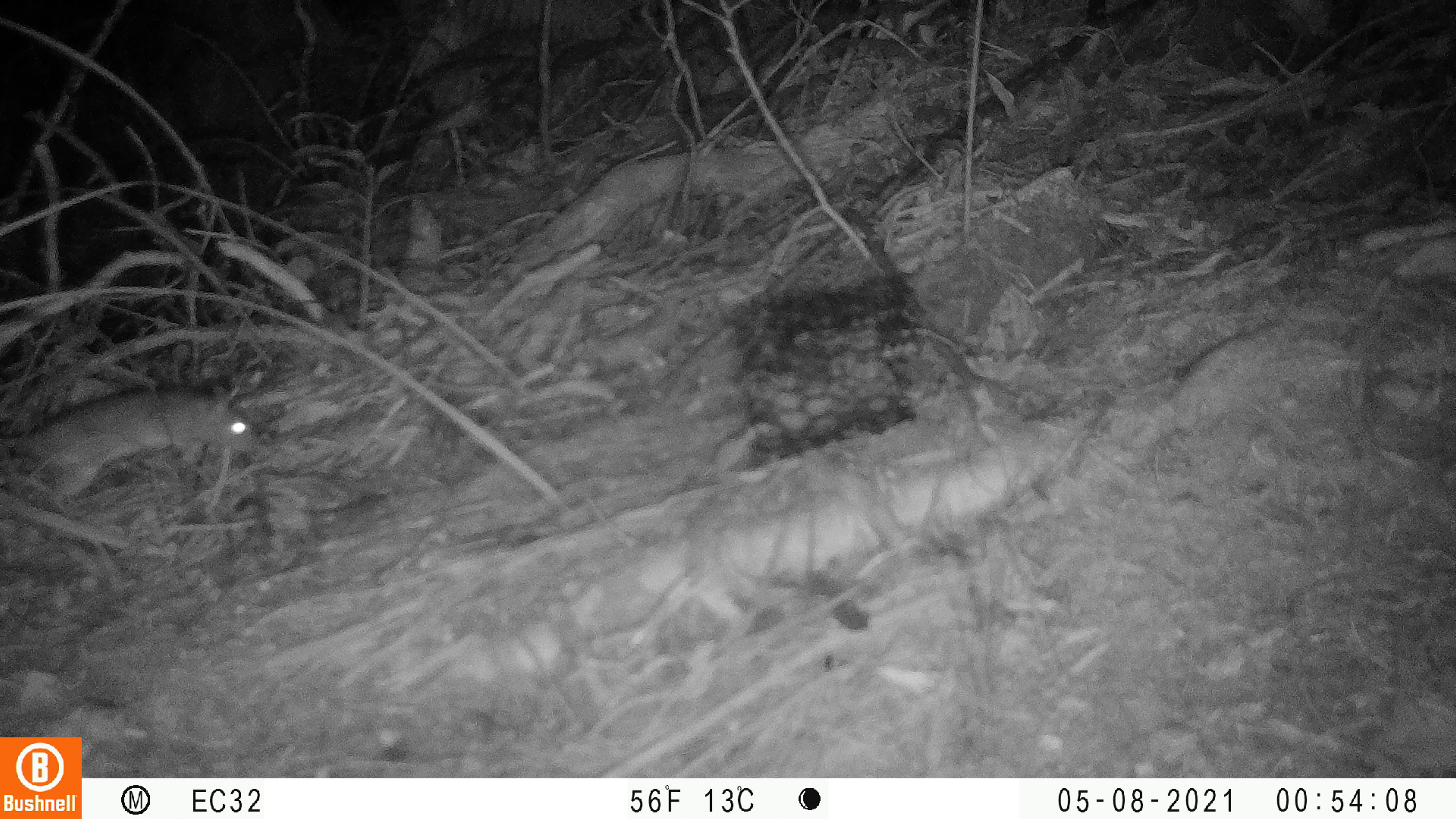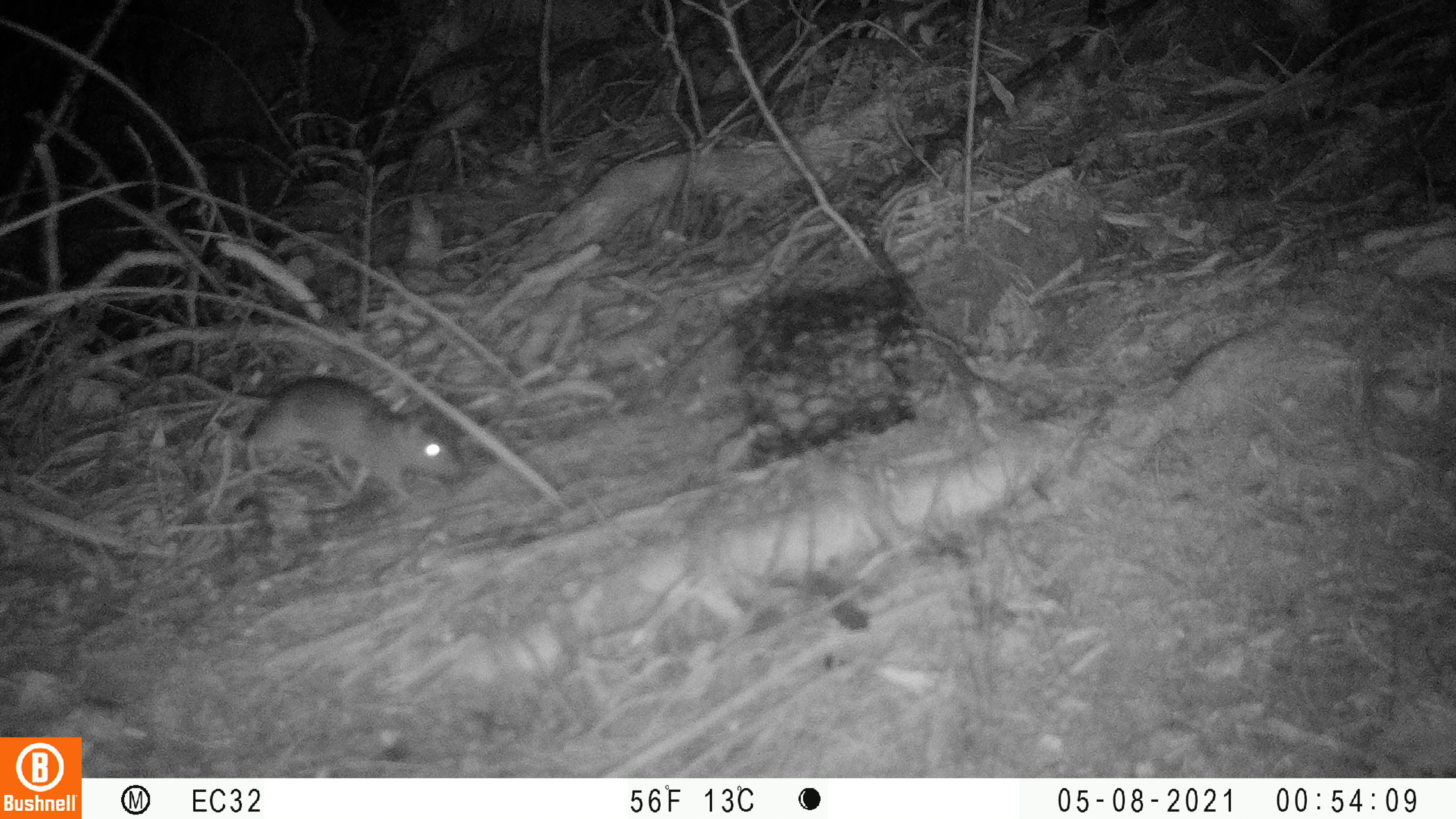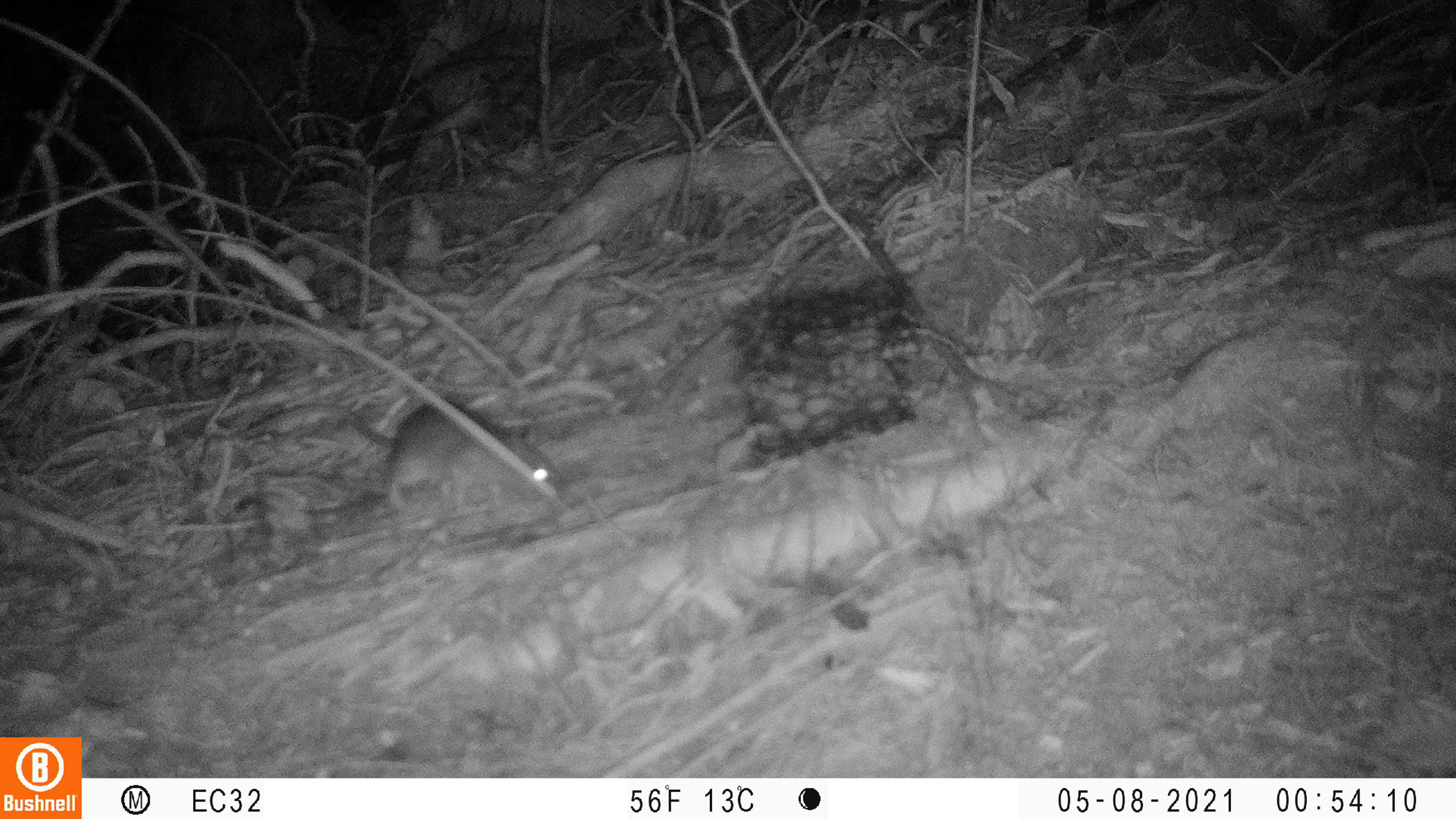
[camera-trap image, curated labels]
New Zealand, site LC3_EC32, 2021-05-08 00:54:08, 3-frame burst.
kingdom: Animalia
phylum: Chordata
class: Mammalia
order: Rodentia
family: Muridae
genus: Rattus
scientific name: Rattus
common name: rat